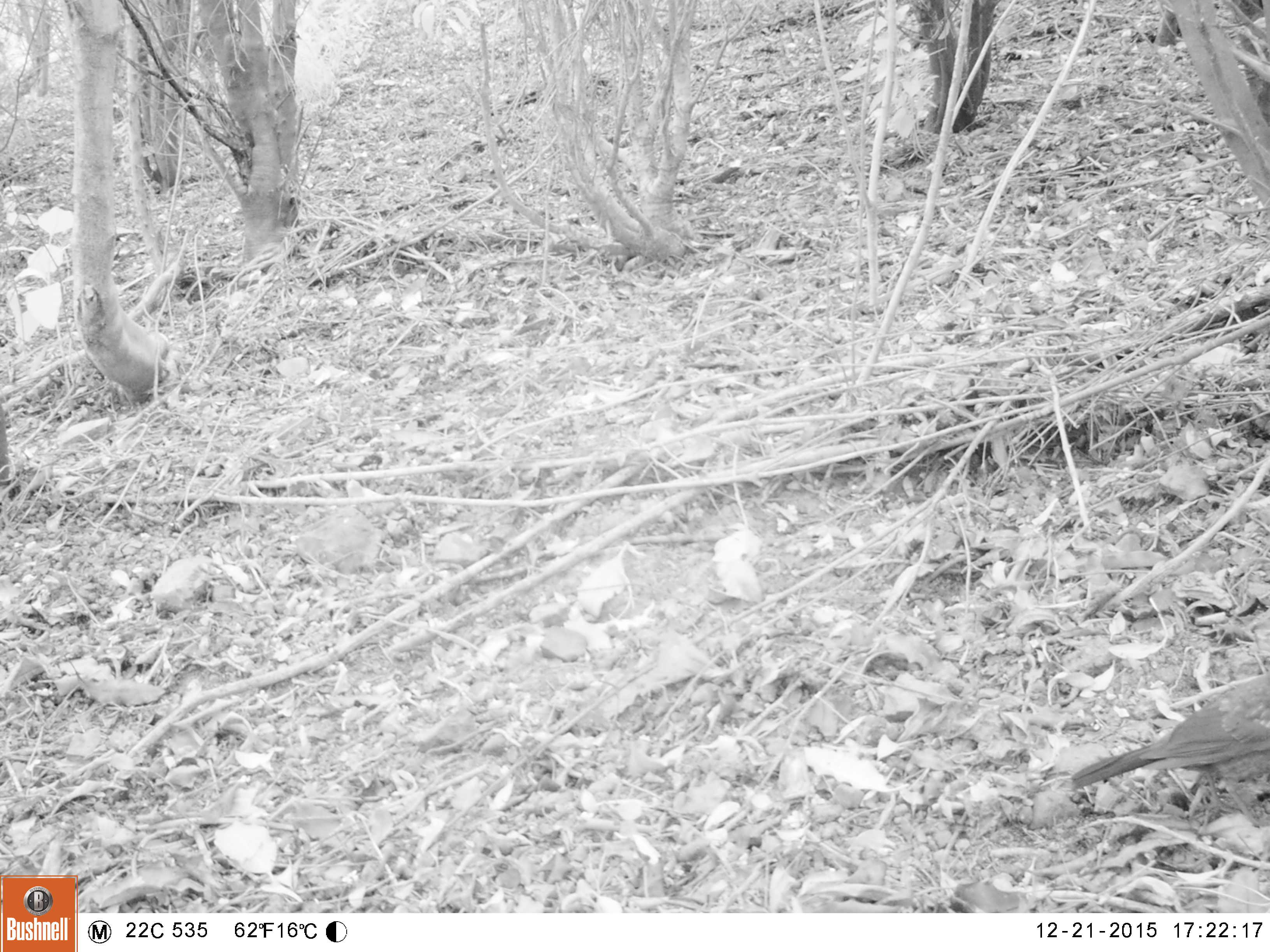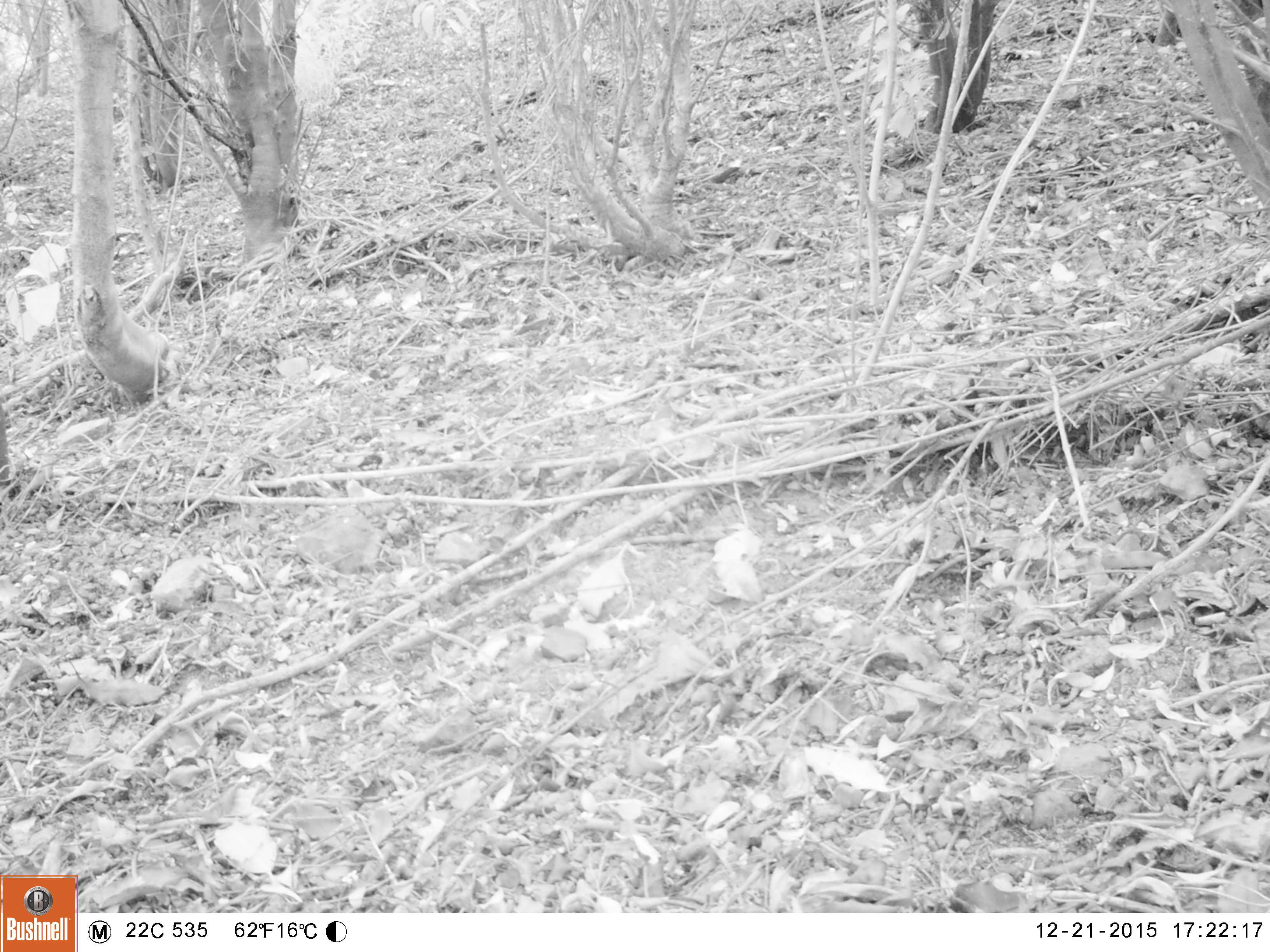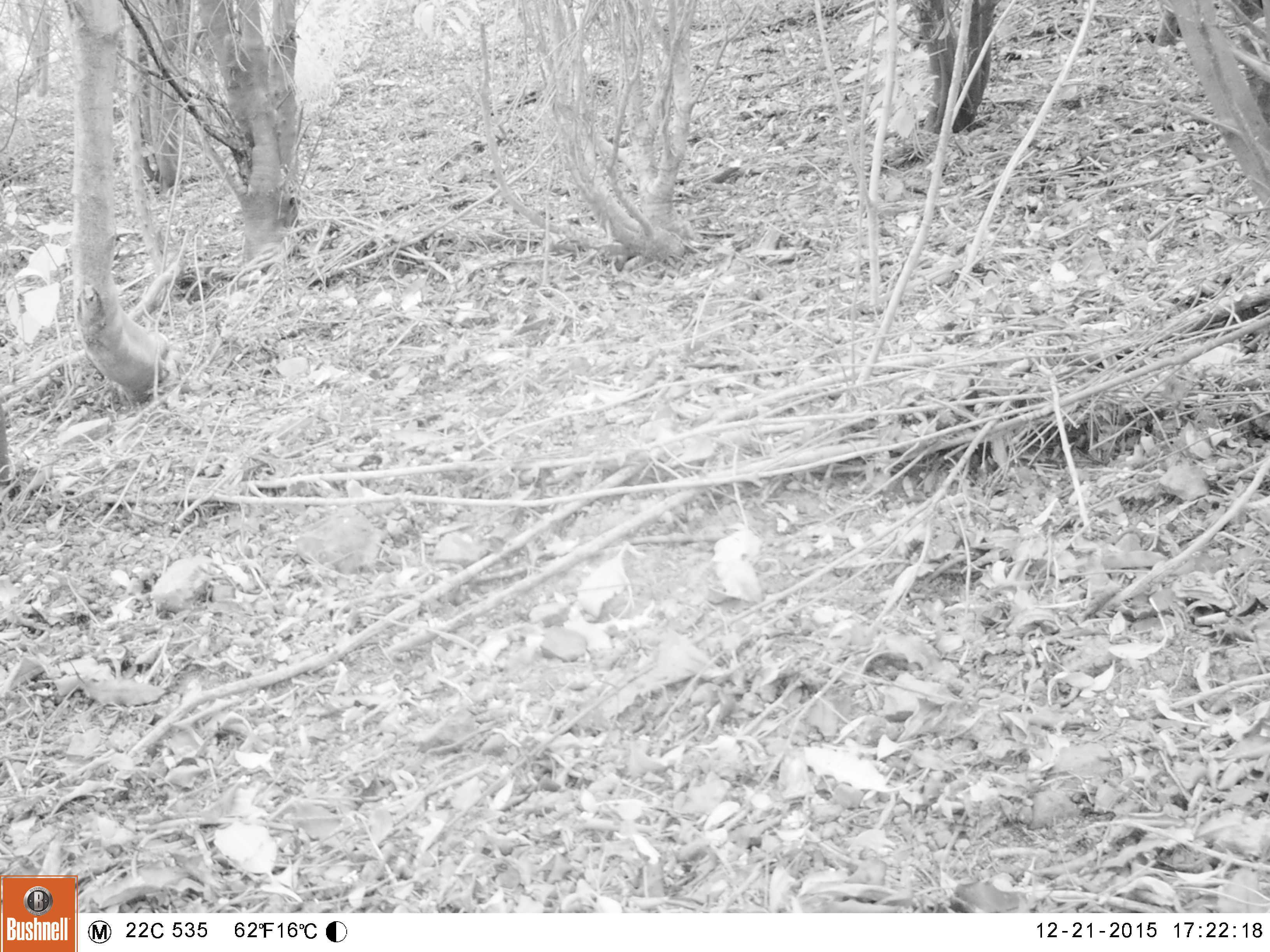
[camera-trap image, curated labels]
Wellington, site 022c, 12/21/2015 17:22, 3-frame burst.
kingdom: Animalia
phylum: Chordata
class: Aves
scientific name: Aves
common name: bird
Bird (Aves).